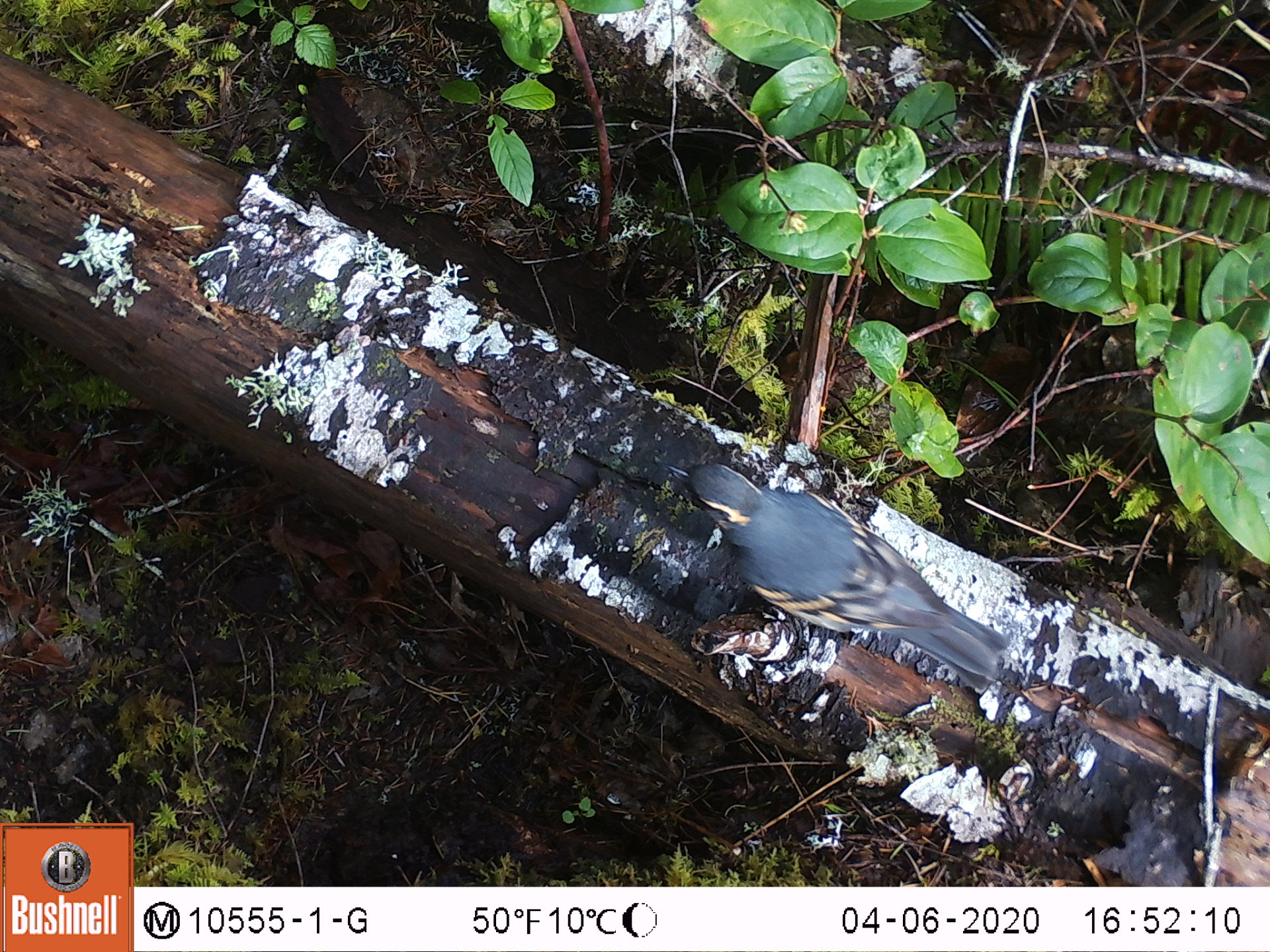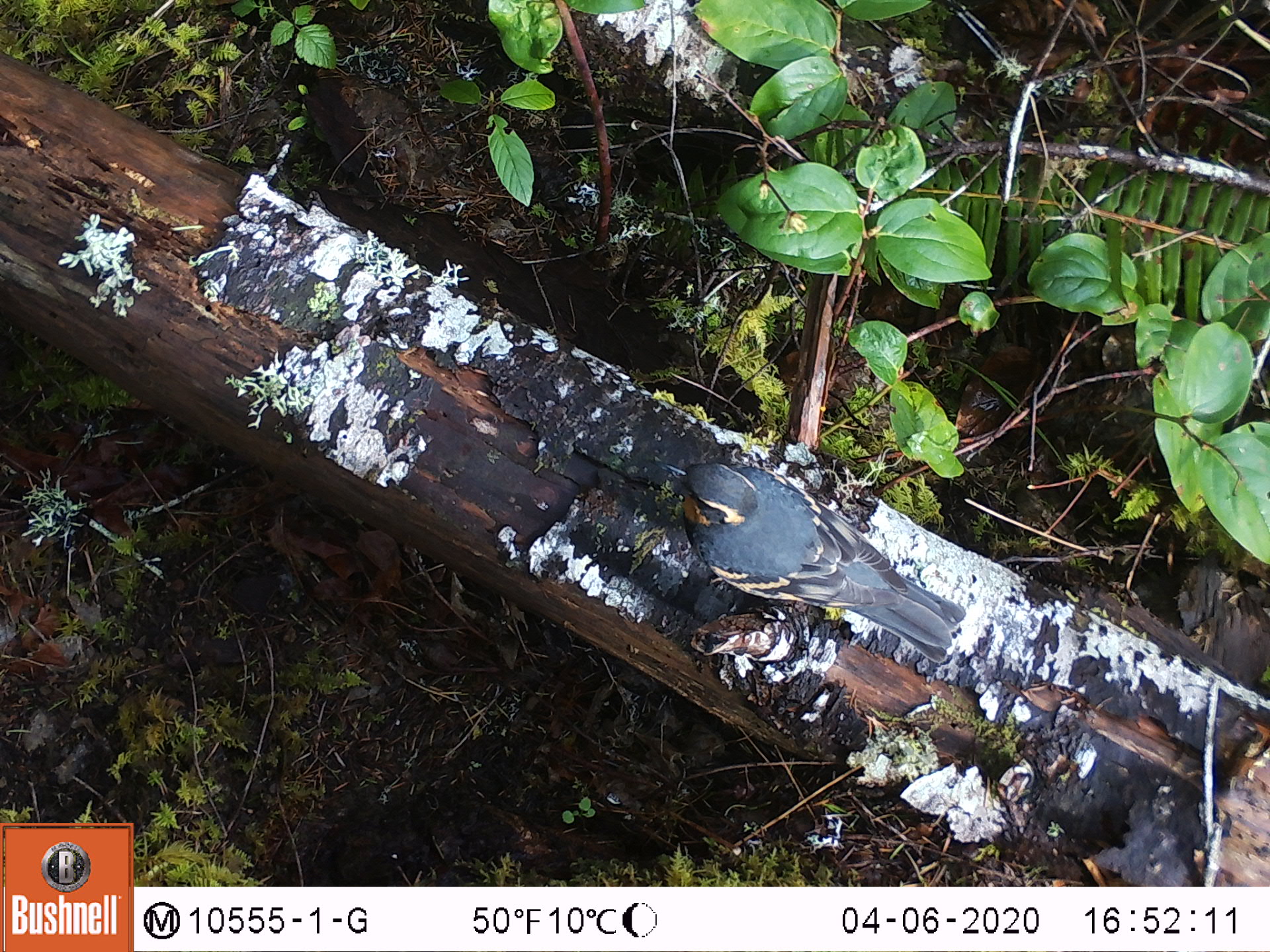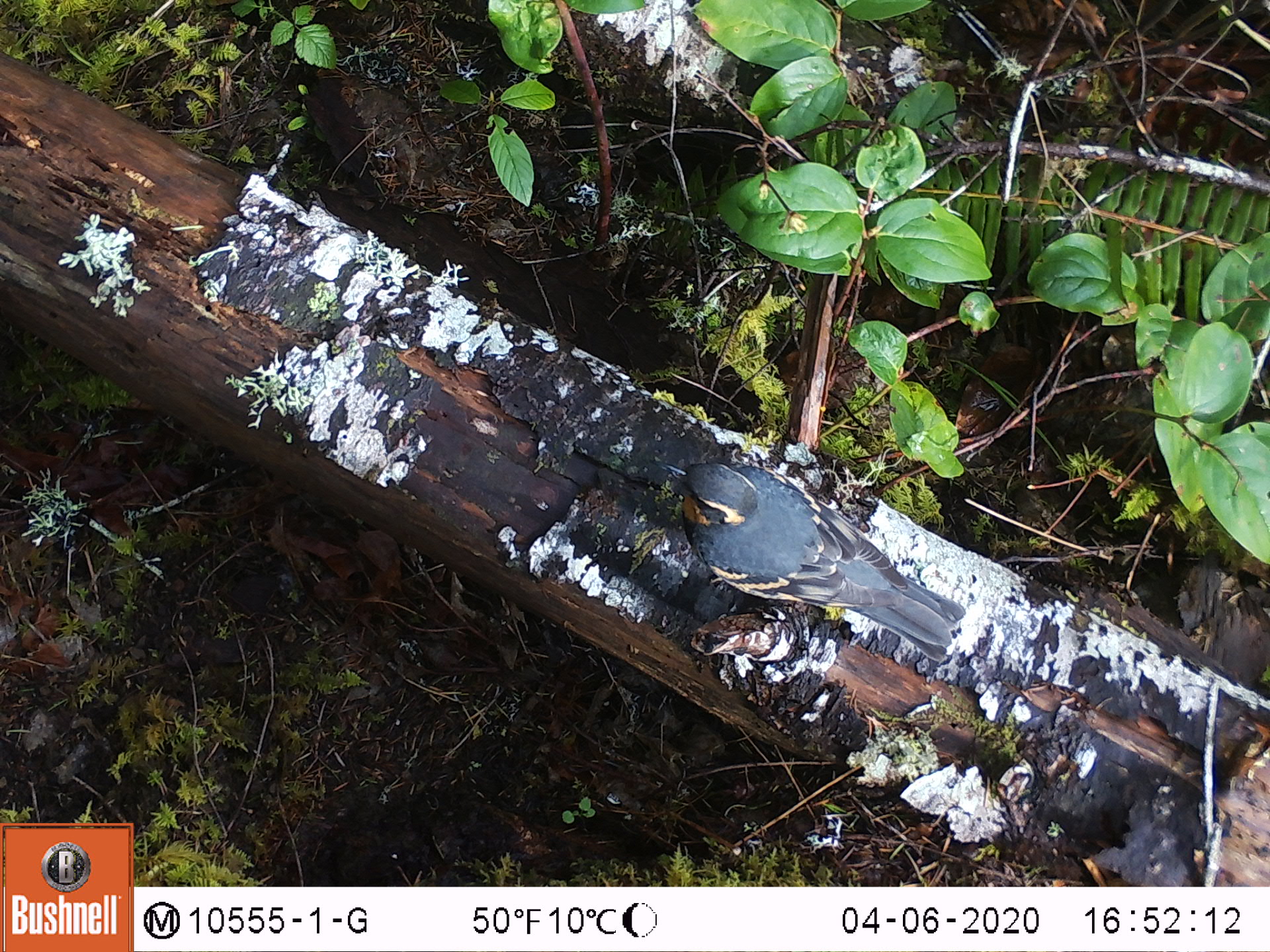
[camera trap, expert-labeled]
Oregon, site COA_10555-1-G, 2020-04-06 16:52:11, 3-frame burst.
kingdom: Animalia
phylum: Chordata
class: Aves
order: Passeriformes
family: Turdidae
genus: Ixoreus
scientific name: Ixoreus naevius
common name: varied thrush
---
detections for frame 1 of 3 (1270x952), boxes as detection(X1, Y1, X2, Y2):
varied thrush: detection(673, 461, 1008, 682)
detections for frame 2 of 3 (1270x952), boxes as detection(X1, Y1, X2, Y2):
varied thrush: detection(667, 456, 963, 659)